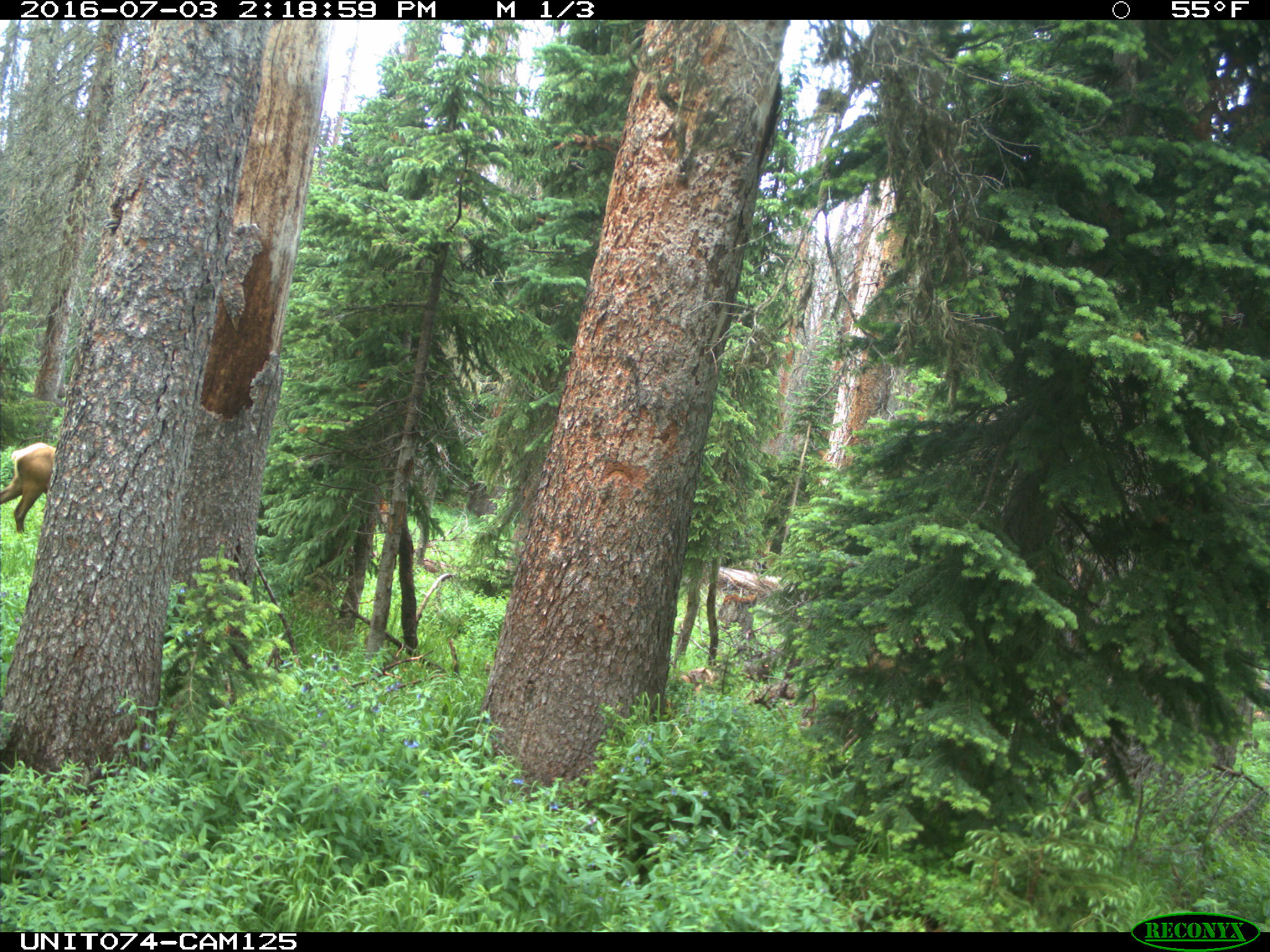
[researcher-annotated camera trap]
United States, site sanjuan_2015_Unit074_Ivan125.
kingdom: Animalia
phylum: Chordata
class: Mammalia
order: Artiodactyla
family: Cervidae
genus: Cervus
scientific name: Cervus elaphus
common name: red deer